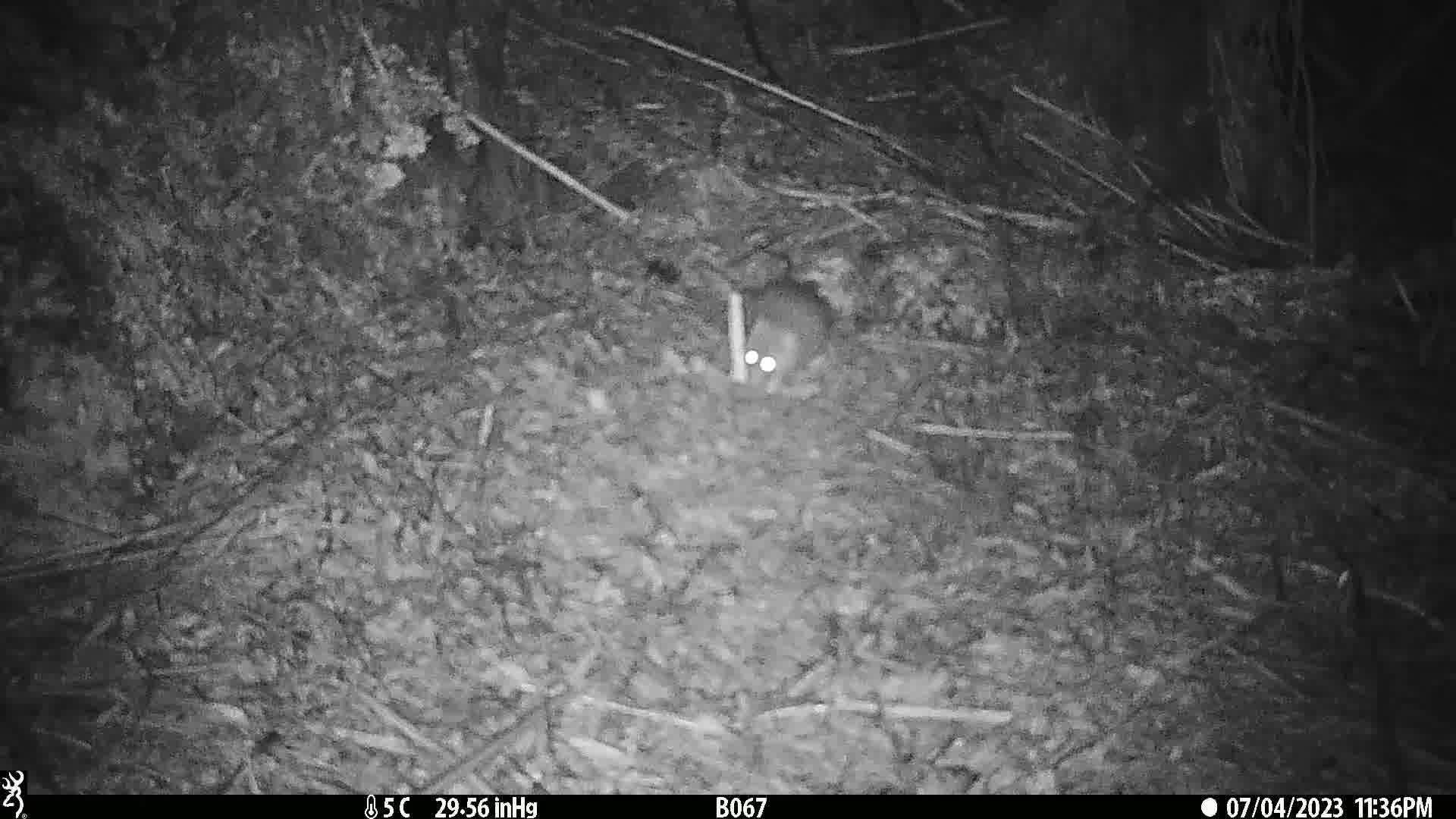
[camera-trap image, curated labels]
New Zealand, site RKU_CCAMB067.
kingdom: Animalia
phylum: Chordata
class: Mammalia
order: Rodentia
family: Muridae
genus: Rattus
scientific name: Rattus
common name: rat